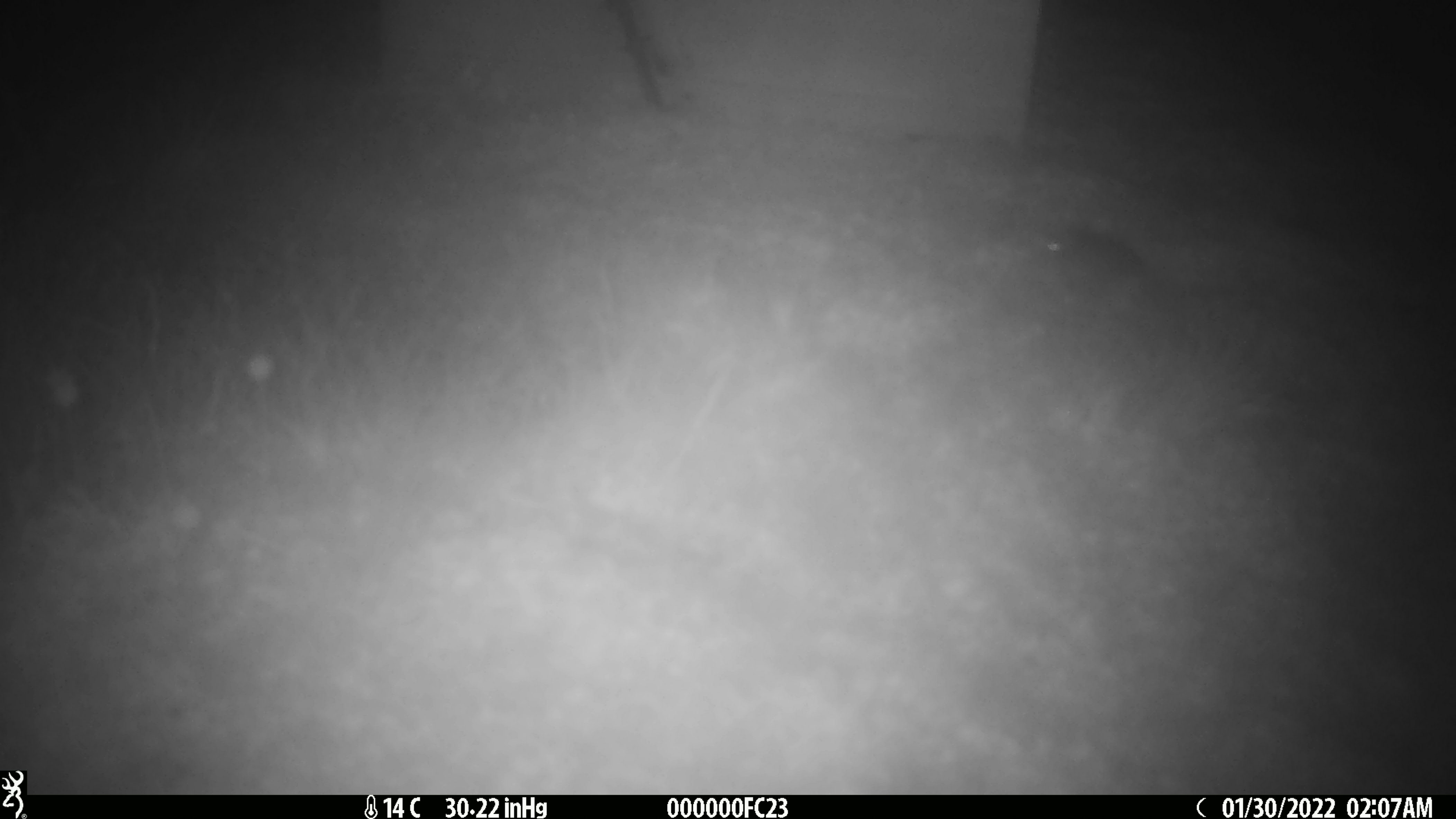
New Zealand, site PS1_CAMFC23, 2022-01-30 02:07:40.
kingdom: Animalia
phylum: Chordata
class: Mammalia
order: Rodentia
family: Muridae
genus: Mus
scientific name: Mus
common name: mouse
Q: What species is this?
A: Mouse (Mus).